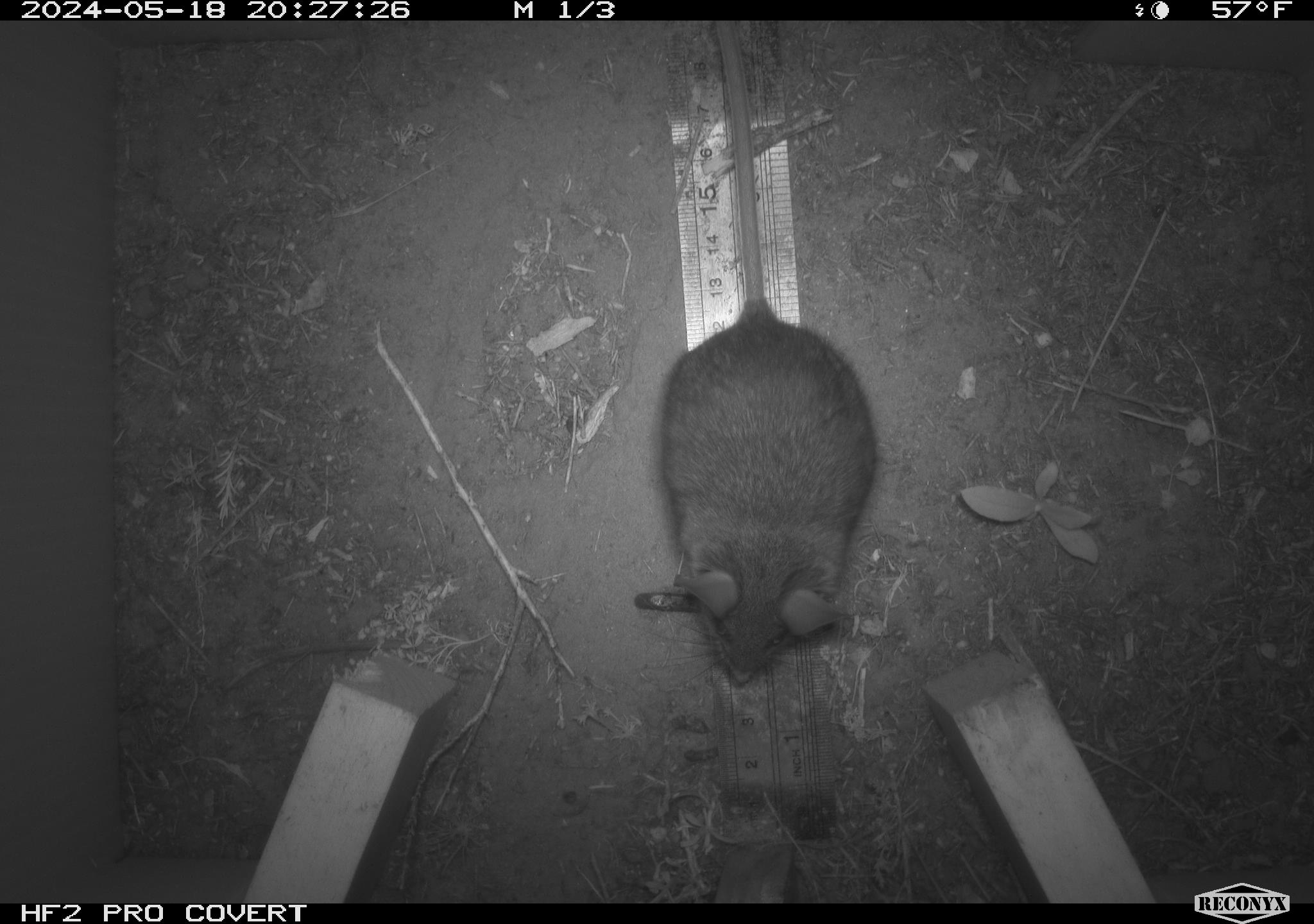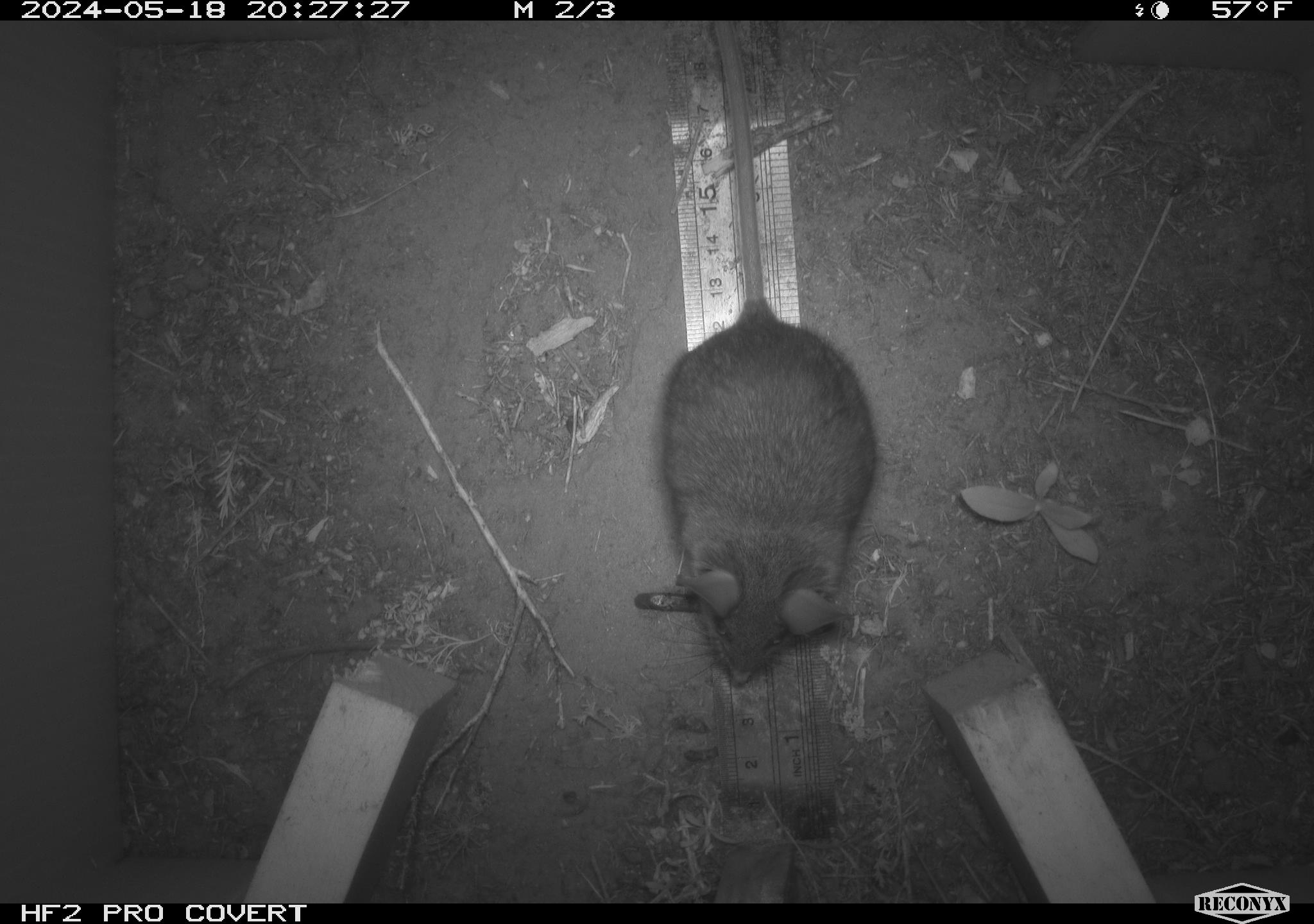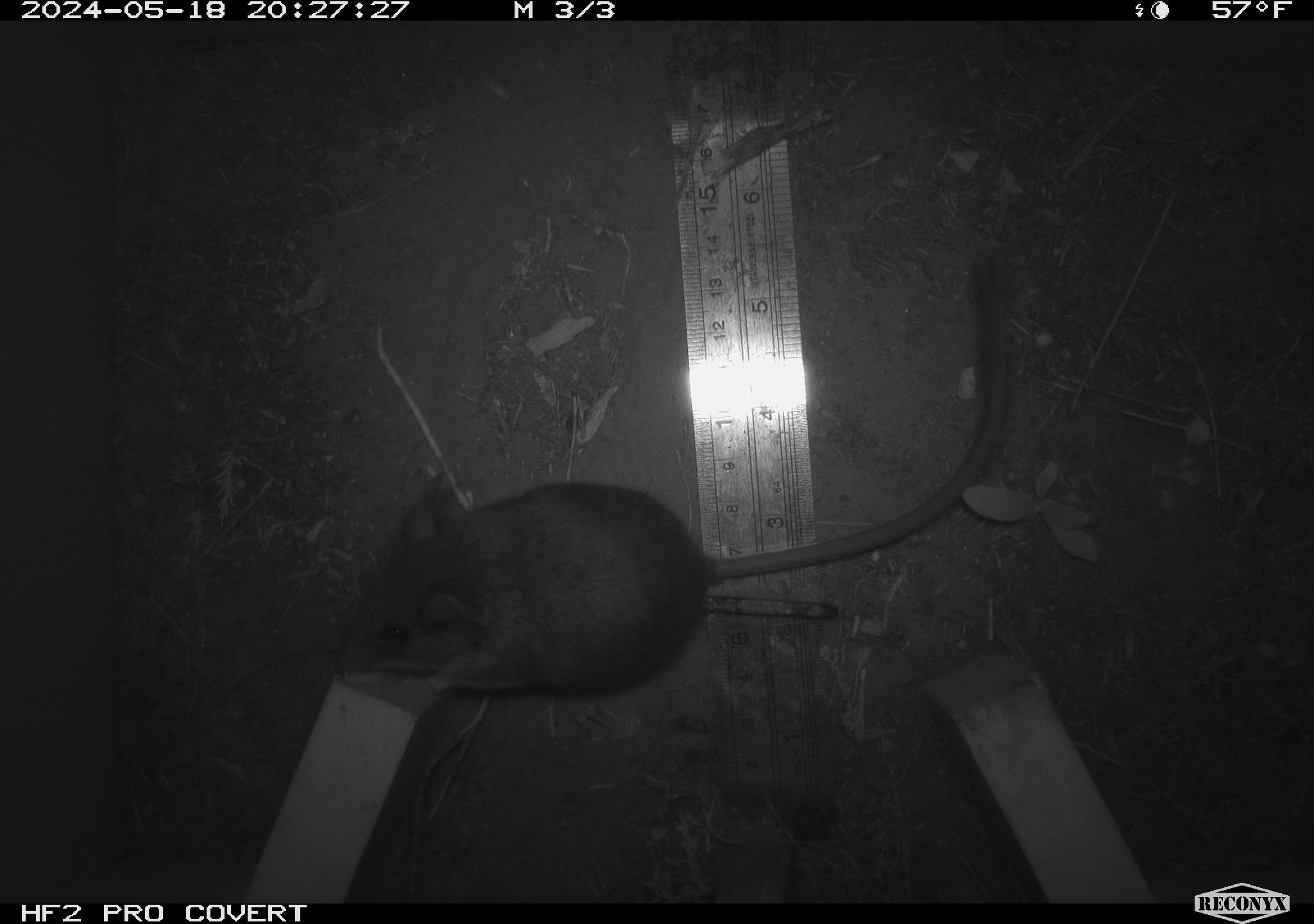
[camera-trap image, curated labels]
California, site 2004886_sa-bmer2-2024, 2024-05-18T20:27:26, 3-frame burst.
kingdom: Animalia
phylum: Chordata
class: Mammalia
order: Rodentia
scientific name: Rodentia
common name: woodrat or rat or mouse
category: woodrat or rat or mouse species